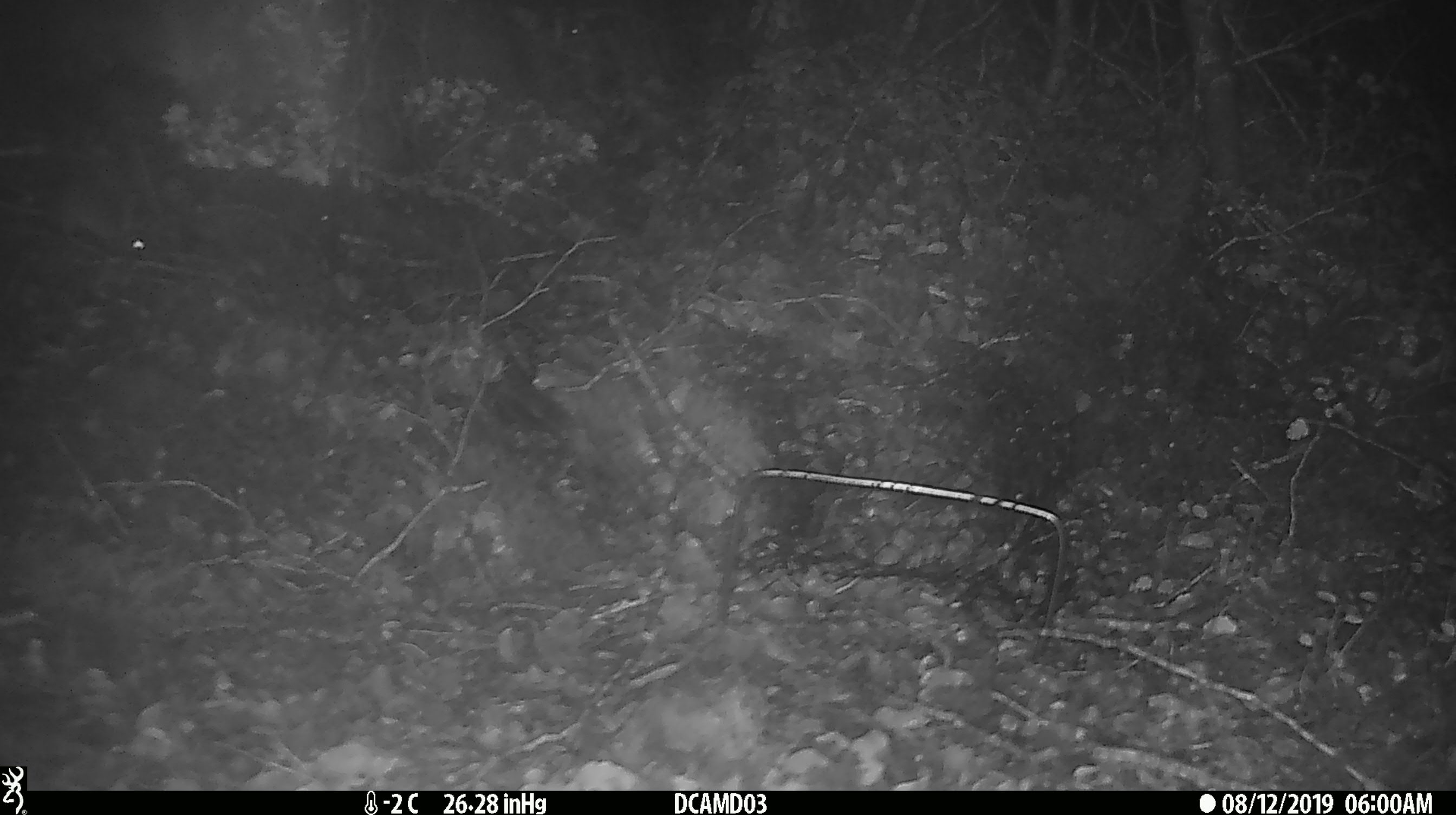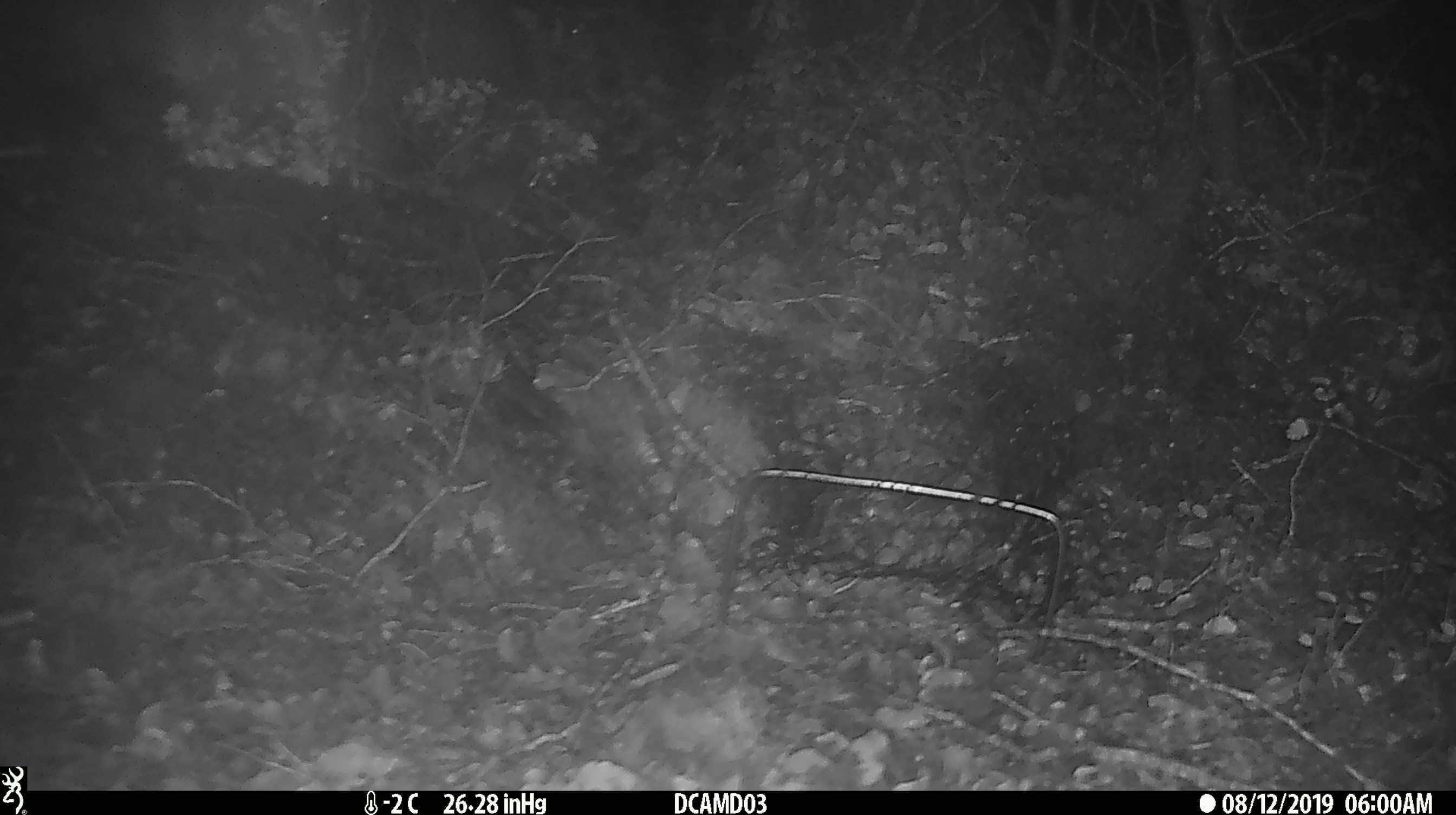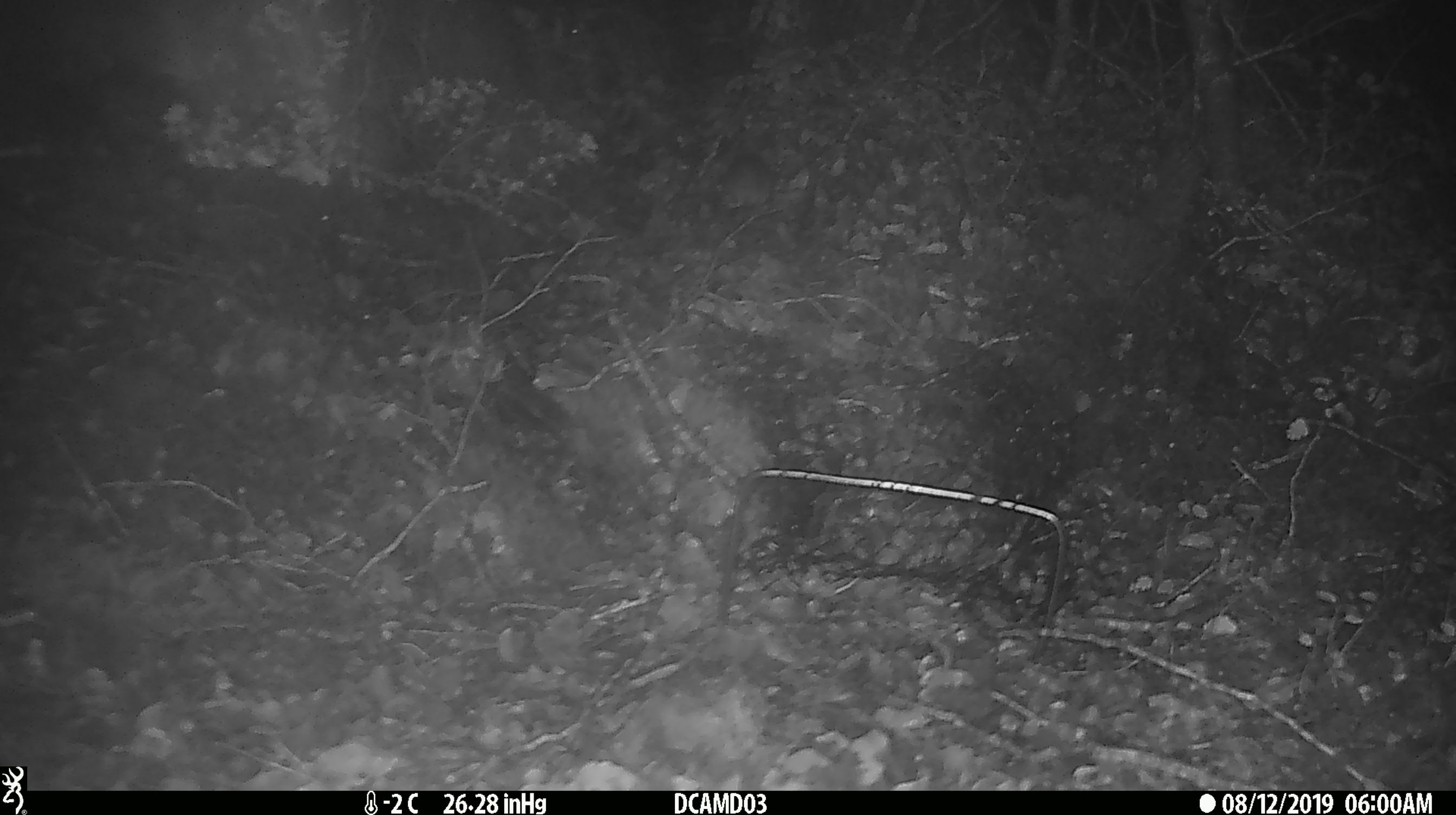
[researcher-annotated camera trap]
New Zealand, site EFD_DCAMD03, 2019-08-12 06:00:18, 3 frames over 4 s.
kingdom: Animalia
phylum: Chordata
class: Mammalia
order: Rodentia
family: Muridae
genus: Mus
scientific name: Mus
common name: mouse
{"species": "mouse (Mus)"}